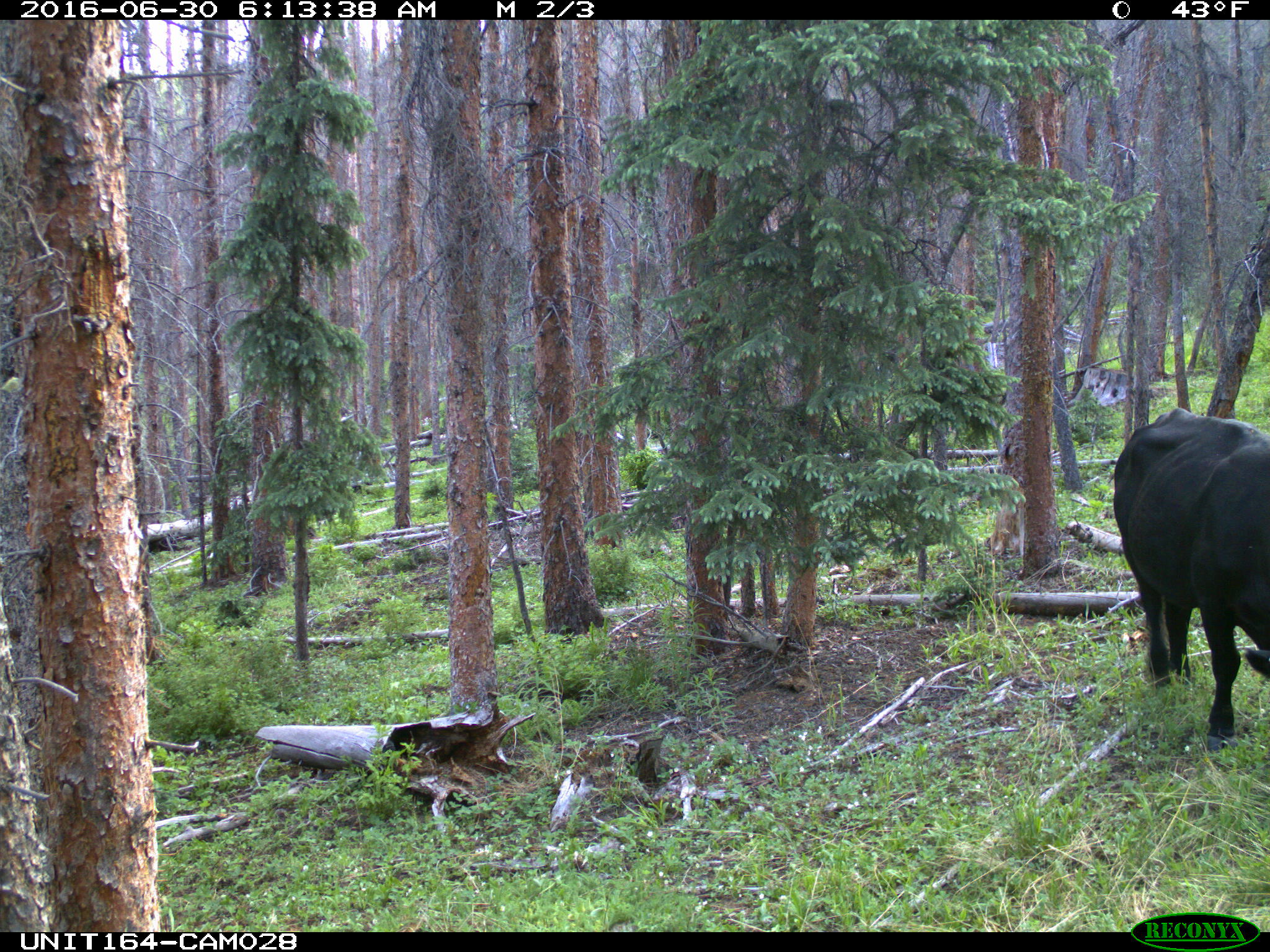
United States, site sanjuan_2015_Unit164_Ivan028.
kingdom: Animalia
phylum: Chordata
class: Mammalia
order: Artiodactyla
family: Bovidae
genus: Bos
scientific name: Bos taurus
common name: domestic cow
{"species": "Bos taurus (domestic cow)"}